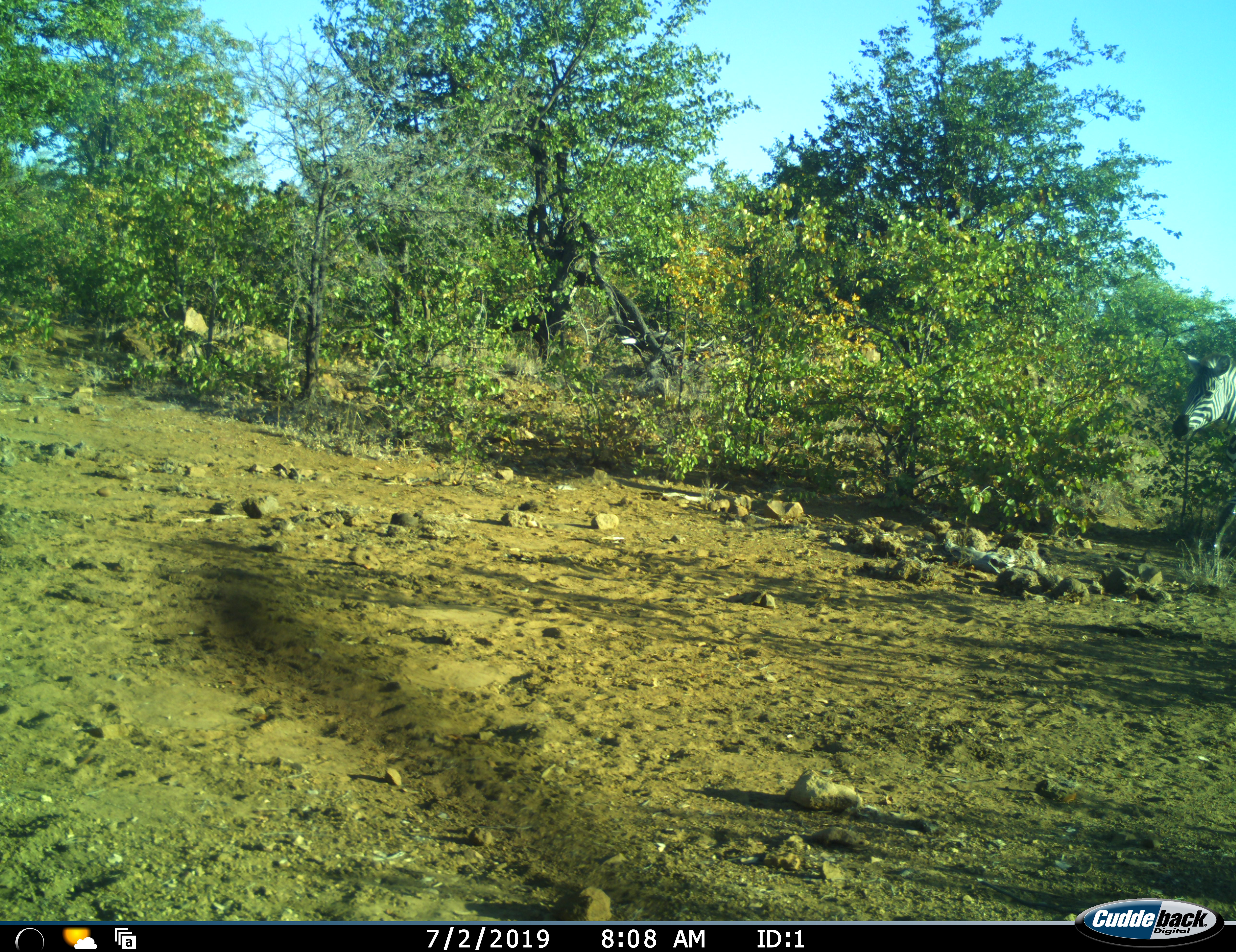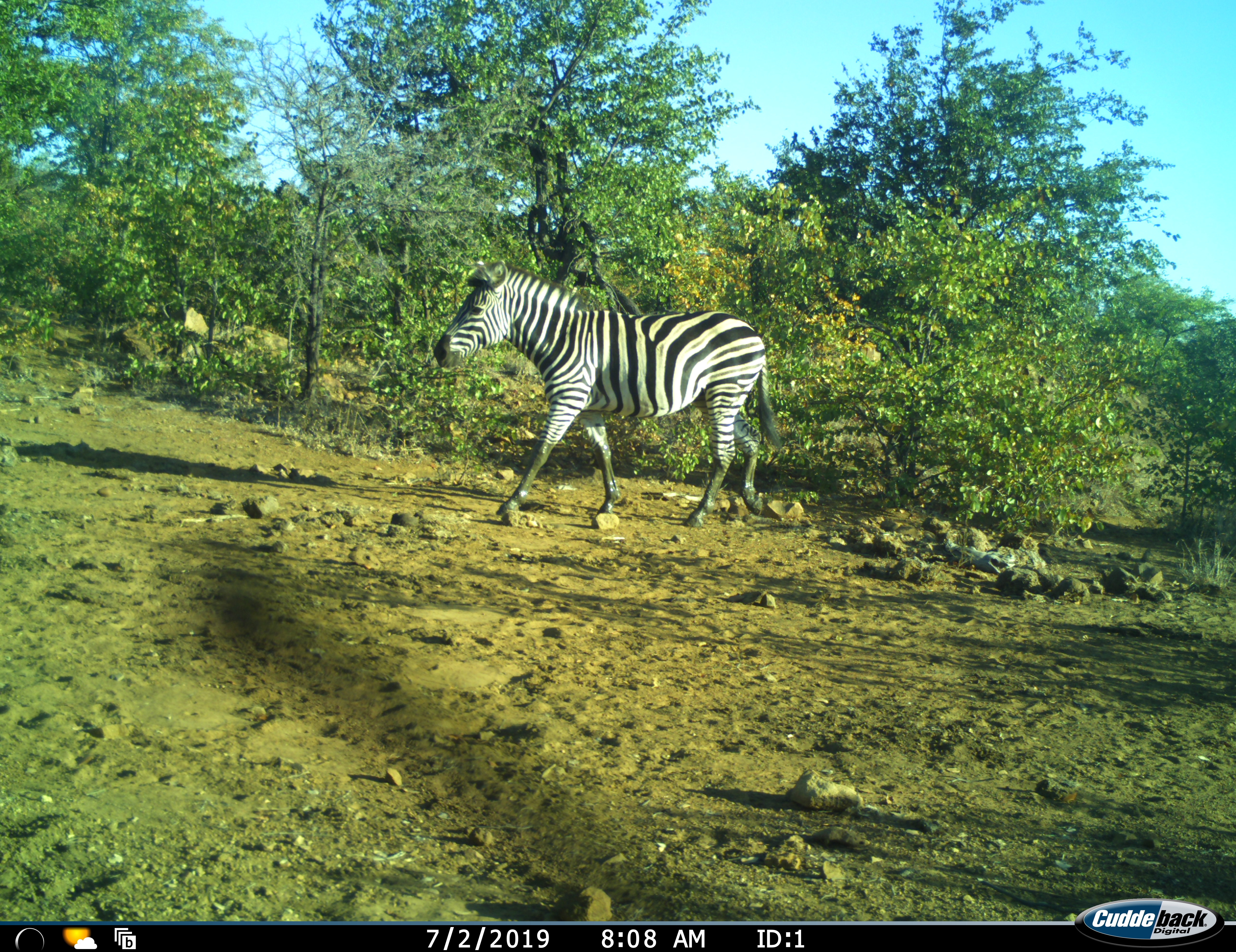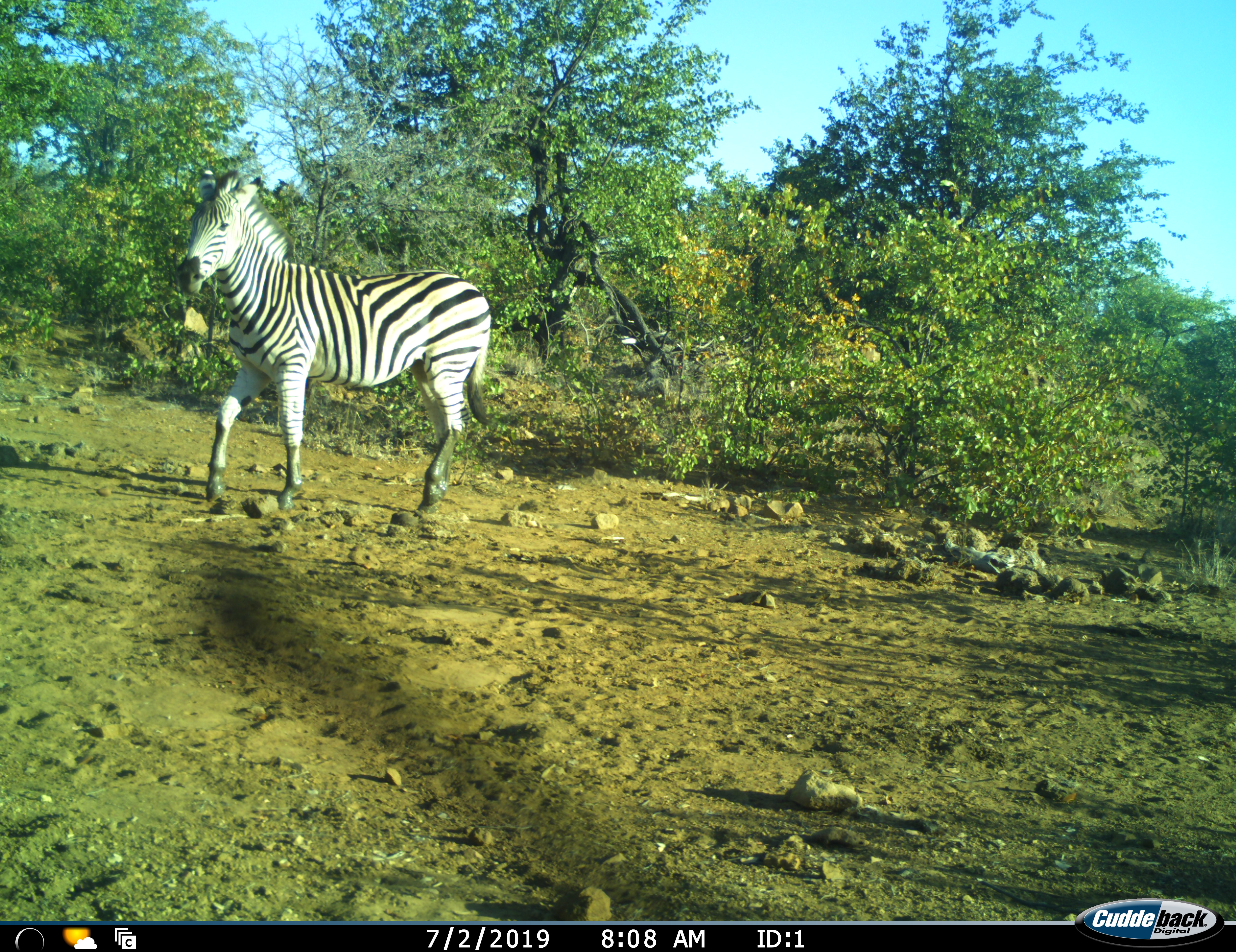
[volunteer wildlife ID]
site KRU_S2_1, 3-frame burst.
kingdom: Animalia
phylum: Chordata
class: Mammalia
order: Perissodactyla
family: Equidae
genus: Equus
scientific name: Equus quagga burchellii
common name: burchell's zebra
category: zebraburchells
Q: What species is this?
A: Zebraburchells (burchell's zebra) (Equus quagga burchellii).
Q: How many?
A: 1.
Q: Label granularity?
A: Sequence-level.